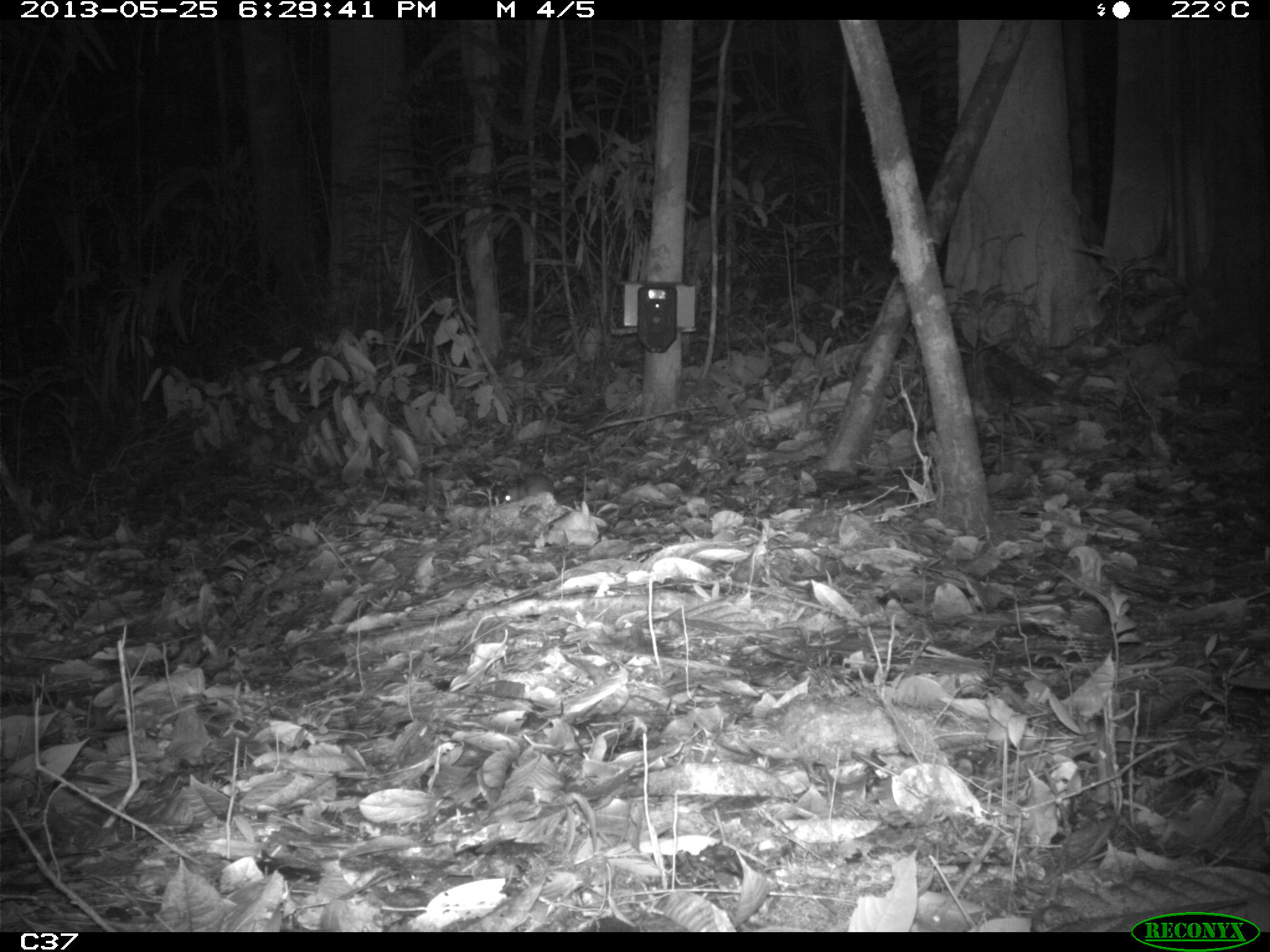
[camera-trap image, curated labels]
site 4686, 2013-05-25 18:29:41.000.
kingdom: Animalia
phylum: Chordata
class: Mammalia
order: Rodentia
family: Muridae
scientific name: Muridae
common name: mice, rats, and gerbils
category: unknown mouse or rat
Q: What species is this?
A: Unknown mouse or rat (mice, rats, and gerbils) (Muridae).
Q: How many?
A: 1.